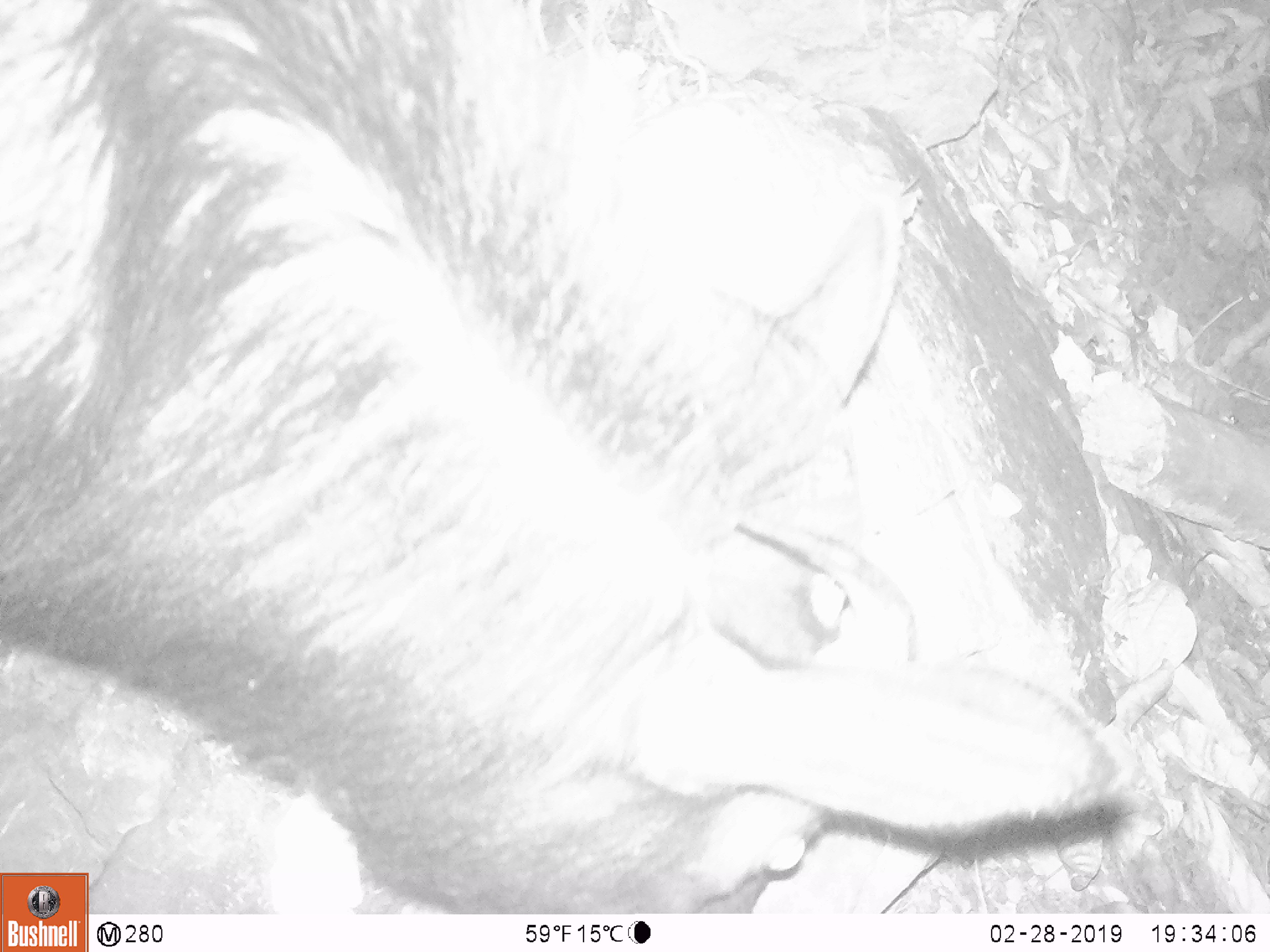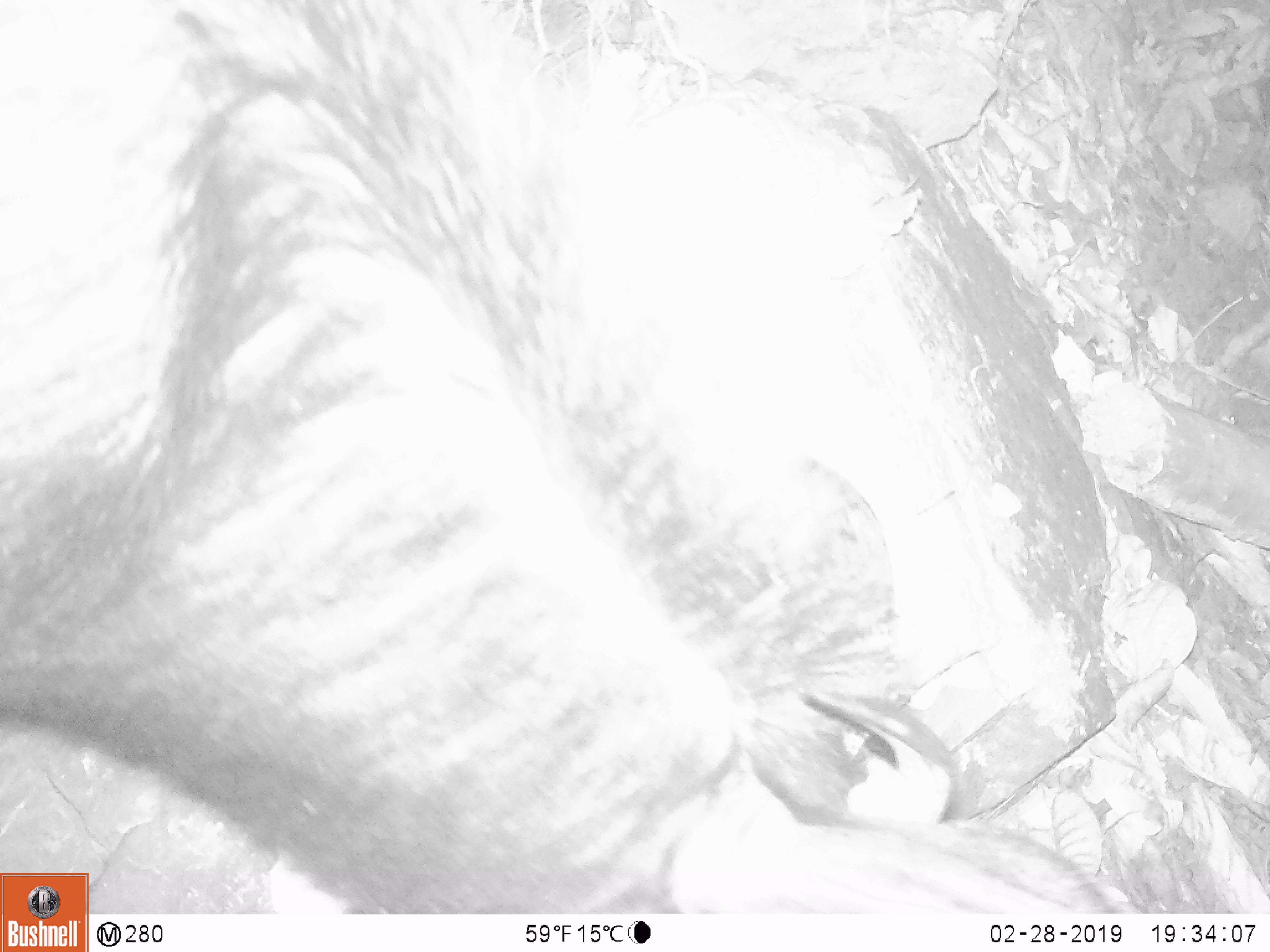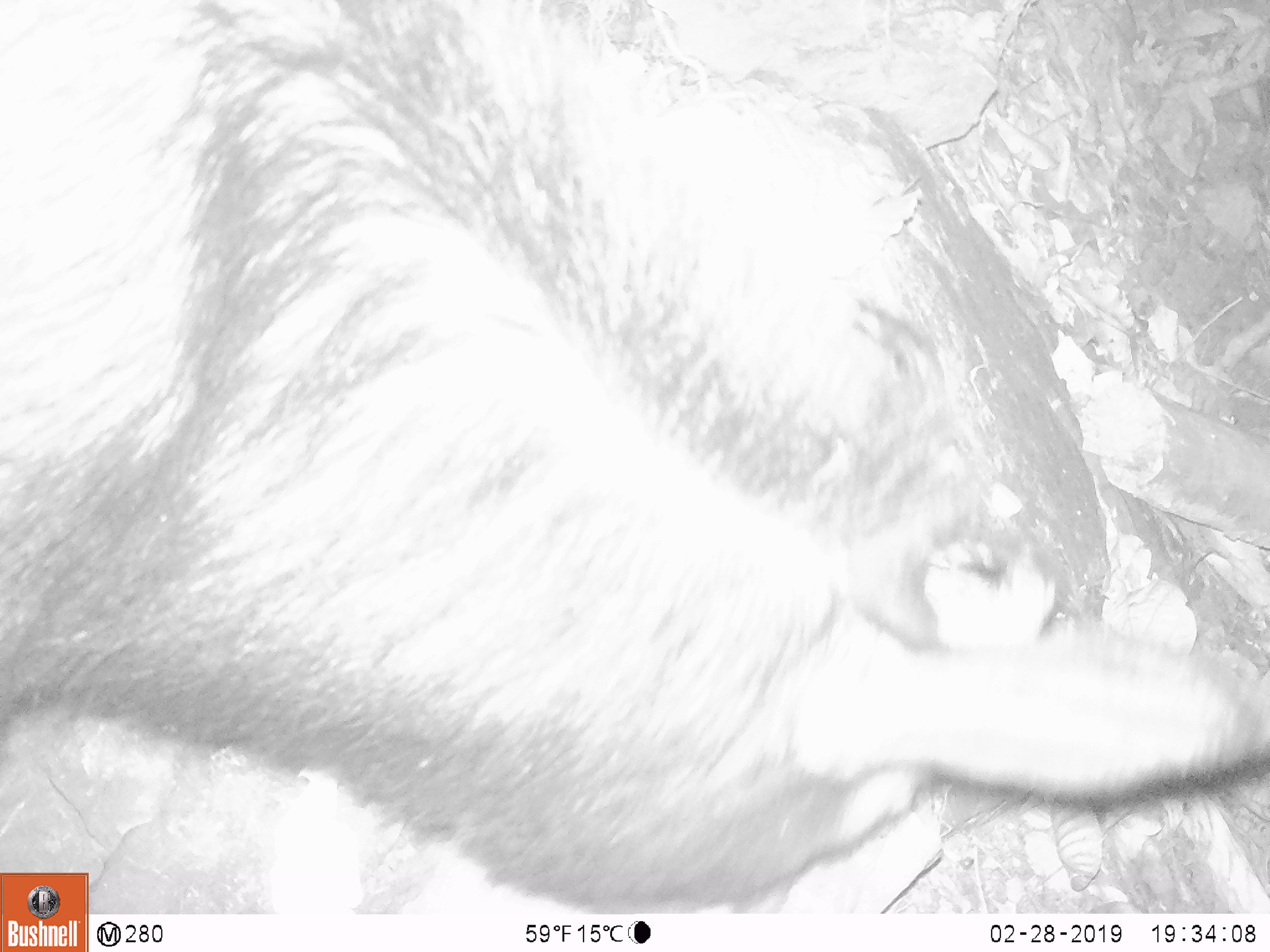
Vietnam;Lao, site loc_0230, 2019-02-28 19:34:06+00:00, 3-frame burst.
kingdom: Animalia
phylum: Chordata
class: Mammalia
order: Artiodactyla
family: Bovidae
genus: Capricornis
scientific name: Capricornis sumatraensis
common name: chinese serow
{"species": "chinese serow (Capricornis sumatraensis)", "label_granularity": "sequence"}